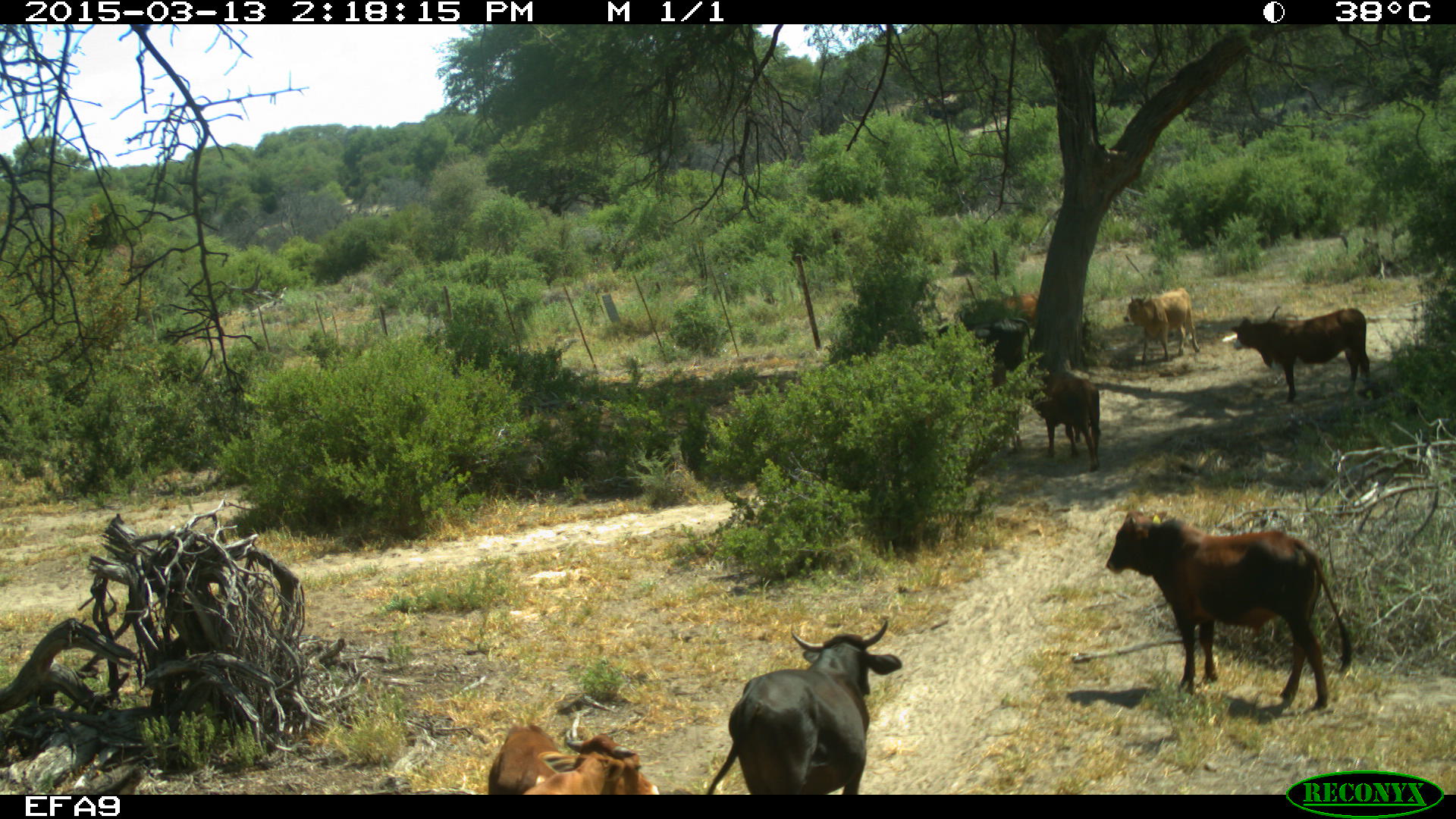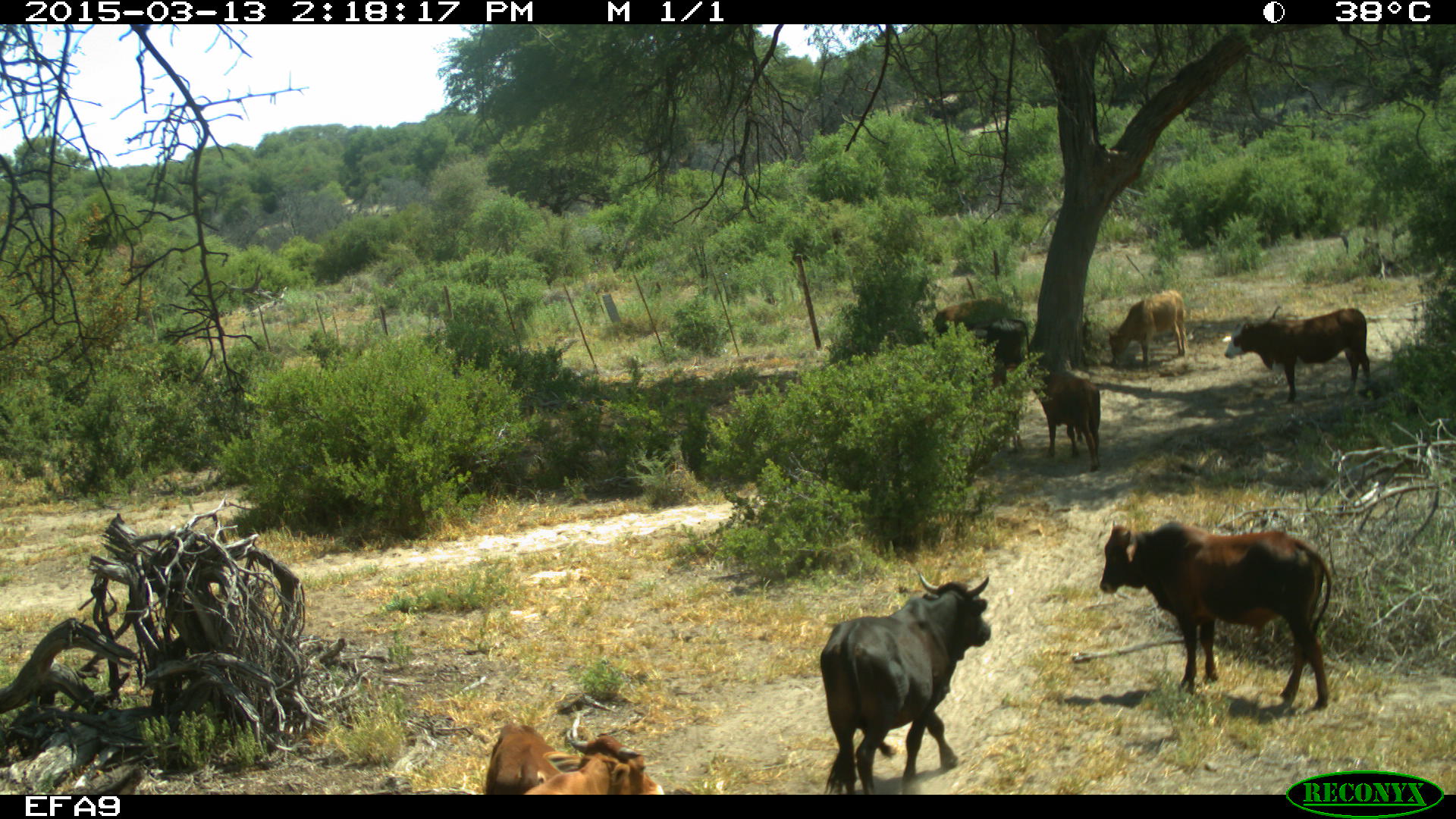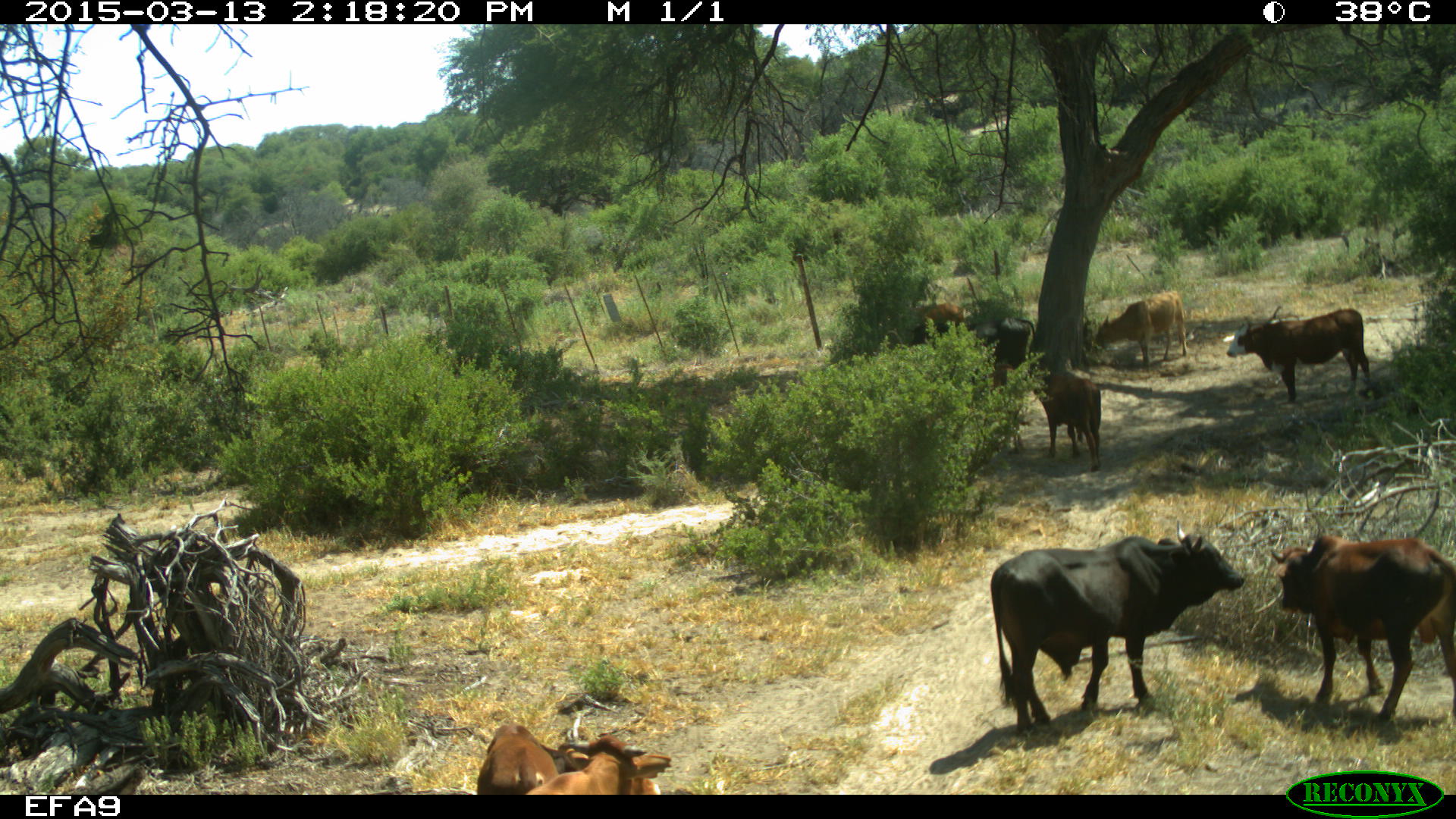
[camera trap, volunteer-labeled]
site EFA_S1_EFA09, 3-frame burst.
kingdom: Animalia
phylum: Chordata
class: Mammalia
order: Artiodactyla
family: Bovidae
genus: Bos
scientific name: Bos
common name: cattle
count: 9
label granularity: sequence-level